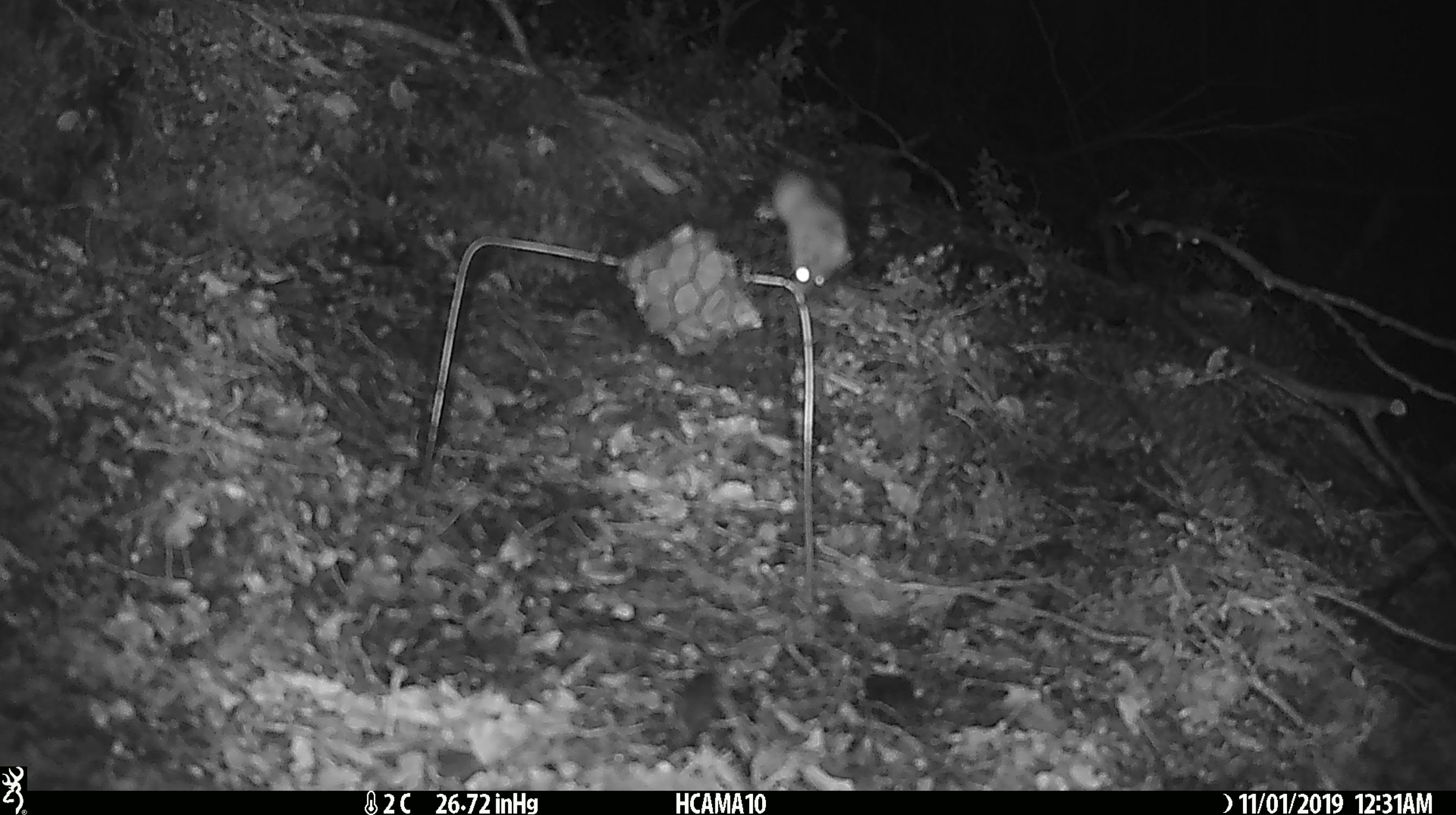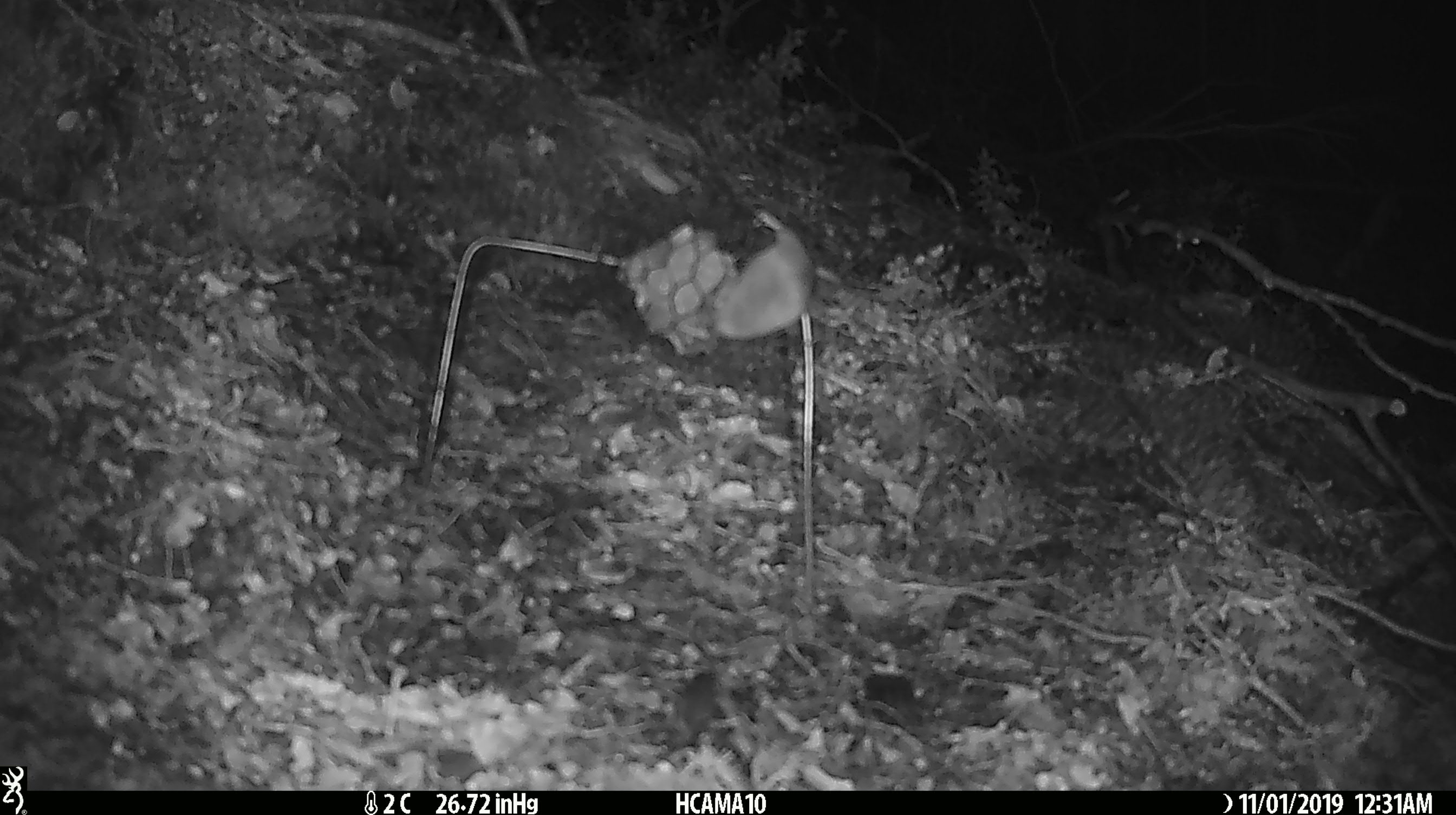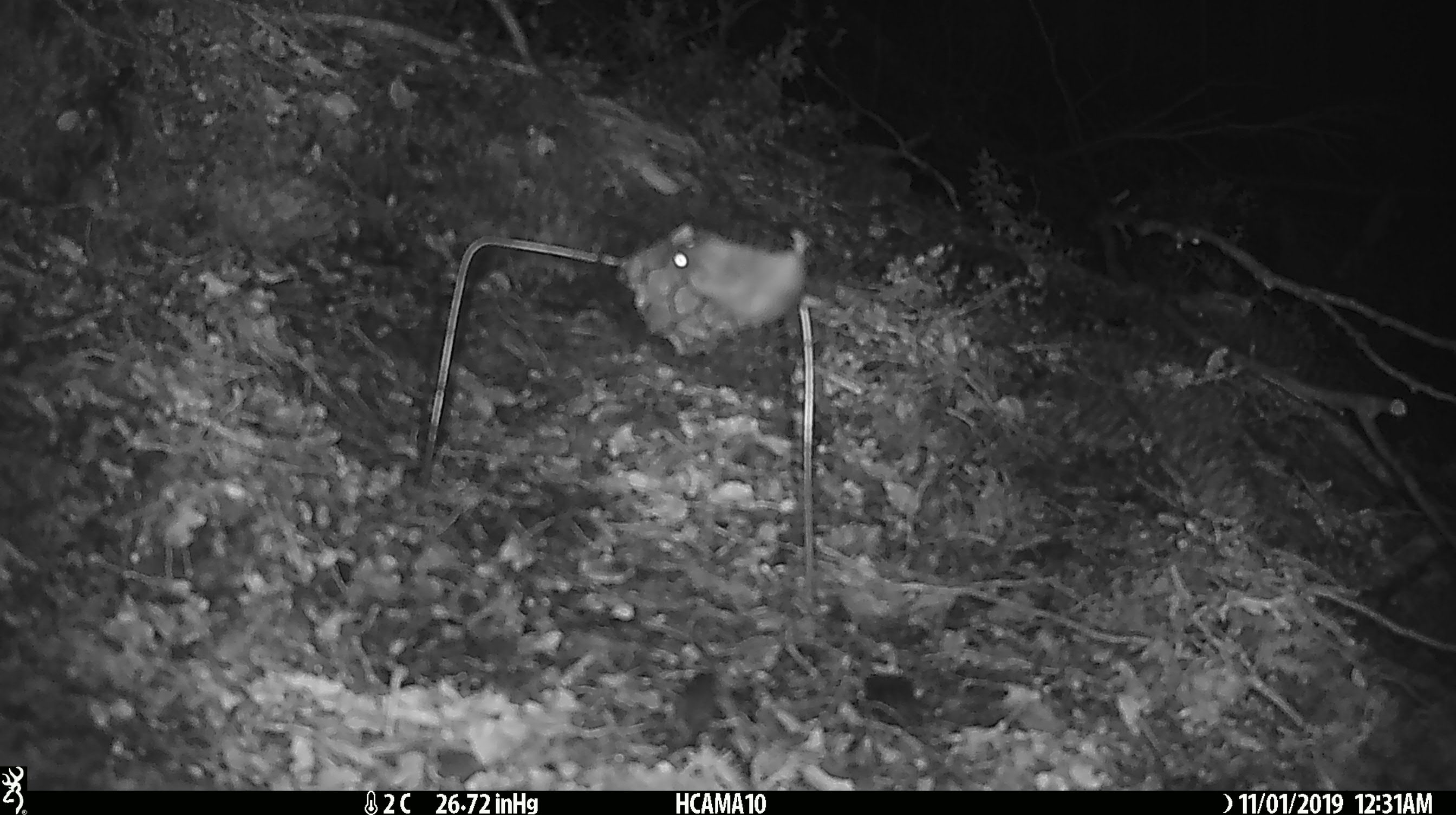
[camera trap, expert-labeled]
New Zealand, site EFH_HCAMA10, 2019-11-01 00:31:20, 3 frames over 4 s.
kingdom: Animalia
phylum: Chordata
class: Mammalia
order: Rodentia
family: Muridae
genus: Mus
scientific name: Mus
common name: mouse